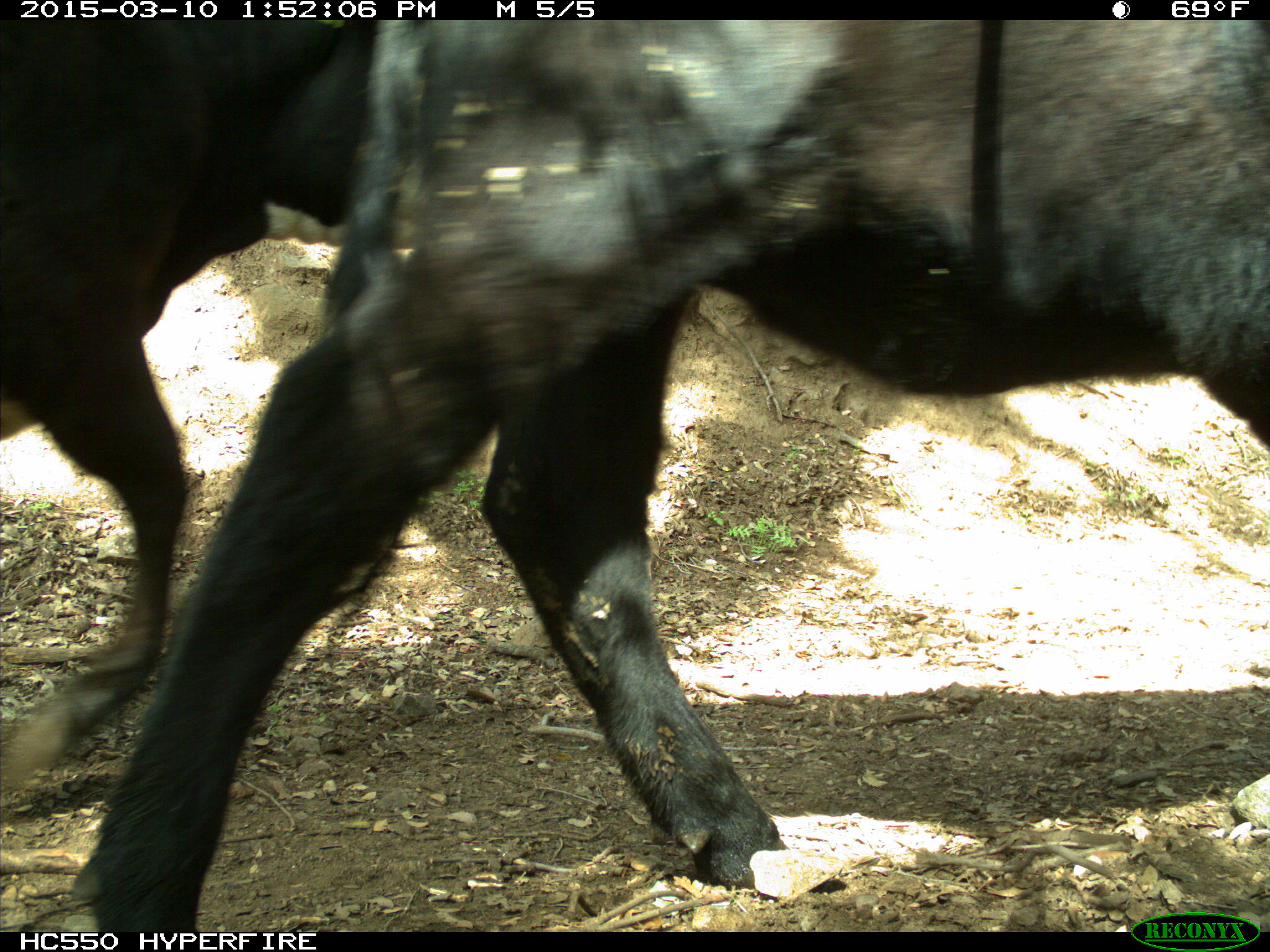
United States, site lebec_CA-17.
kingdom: Animalia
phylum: Chordata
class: Mammalia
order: Artiodactyla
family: Bovidae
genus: Bos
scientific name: Bos taurus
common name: domestic cow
Bos taurus (domestic cow).